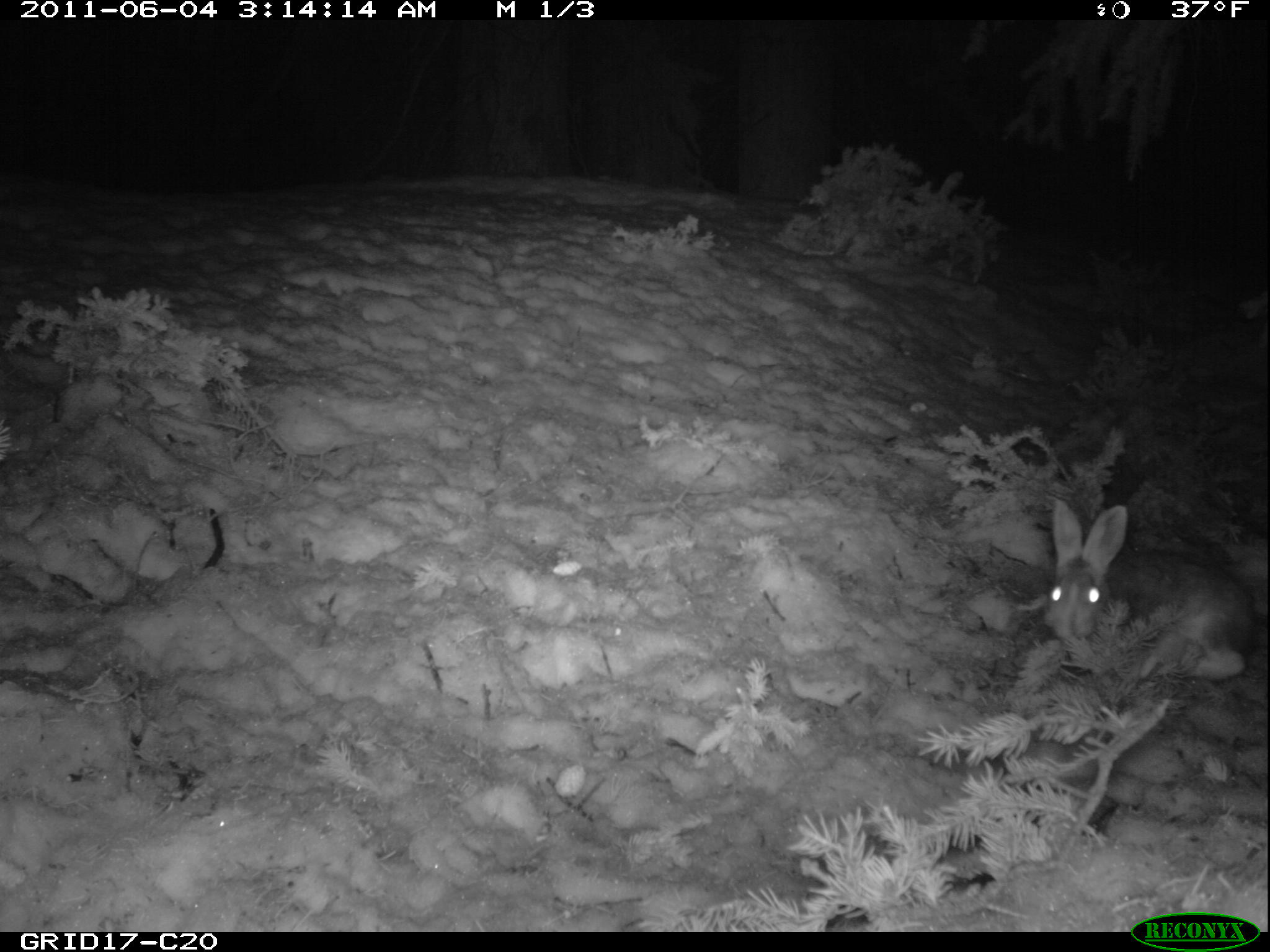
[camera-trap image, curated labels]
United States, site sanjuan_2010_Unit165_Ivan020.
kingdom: Animalia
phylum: Chordata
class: Mammalia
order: Lagomorpha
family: Leporidae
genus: Lepus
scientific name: Lepus americanus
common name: snowshoe hare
Lepus americanus (snowshoe hare).